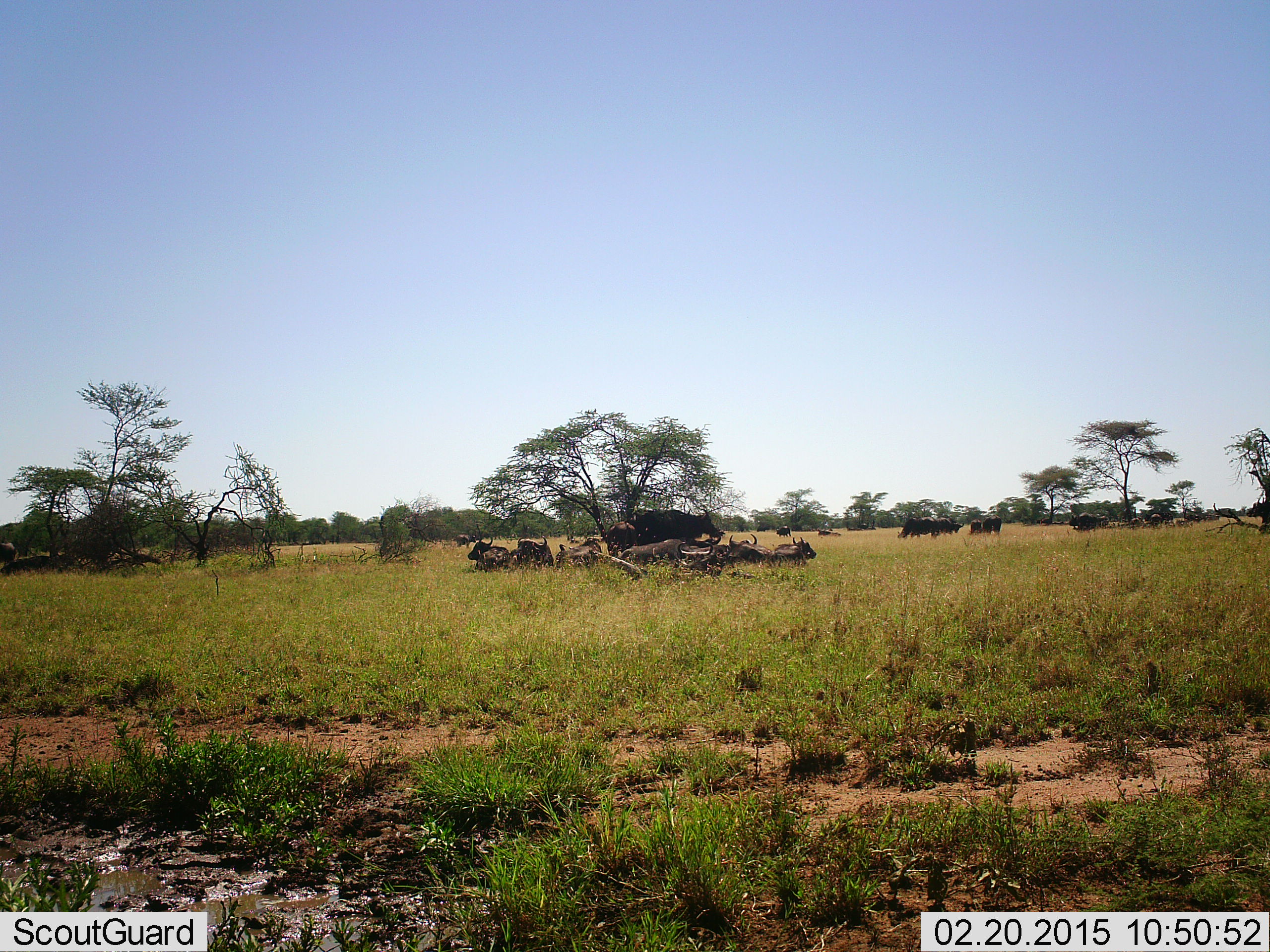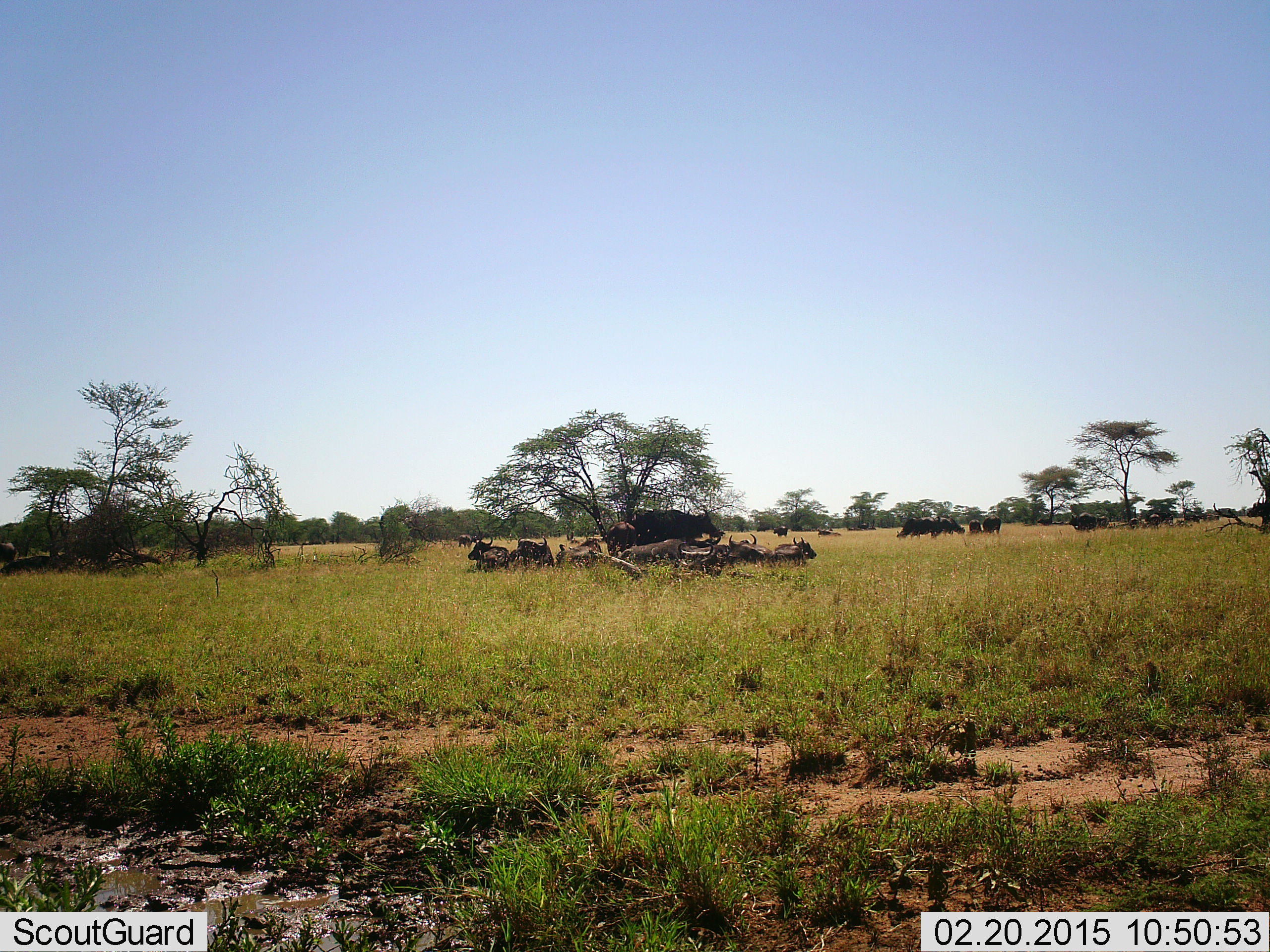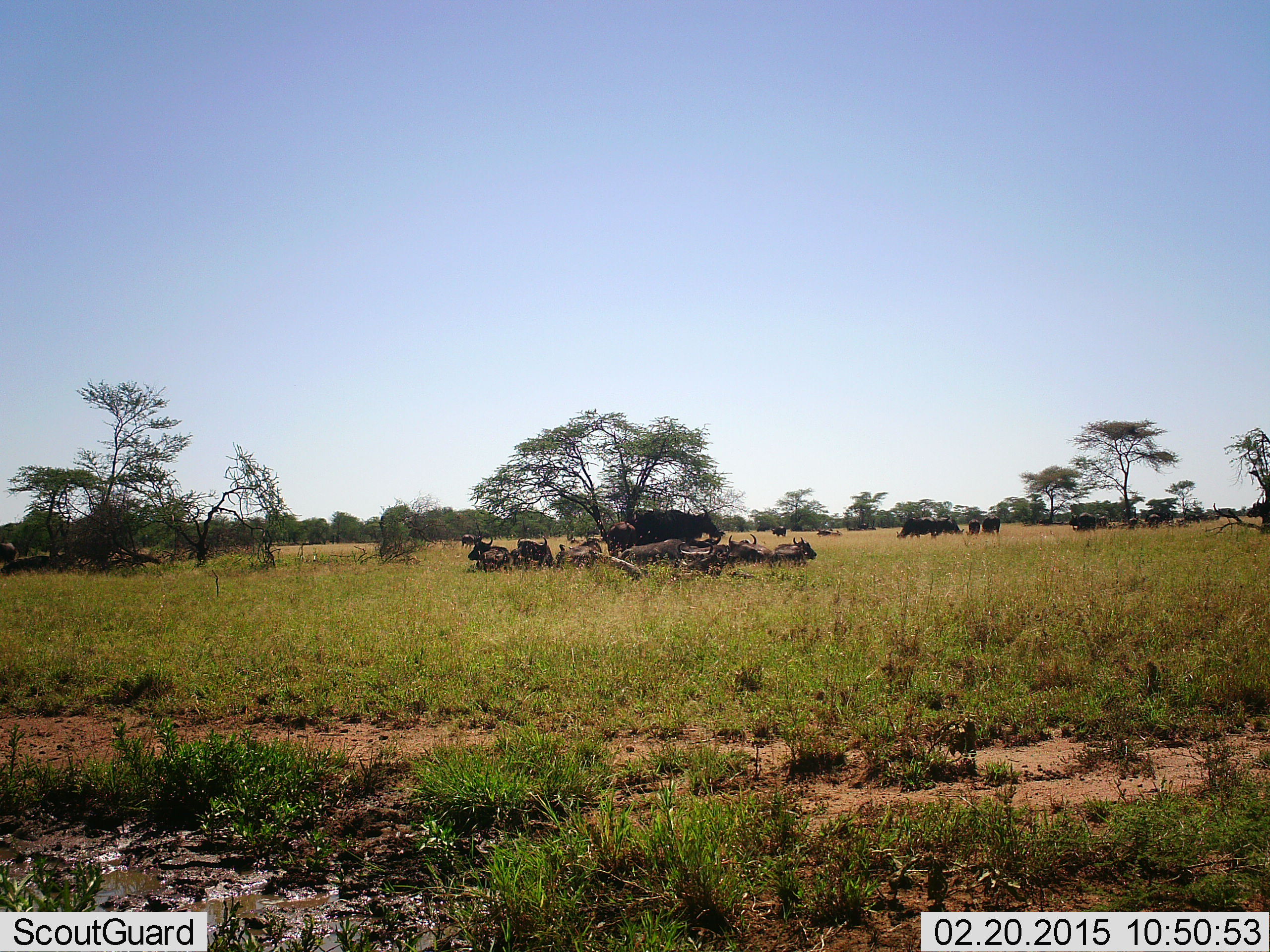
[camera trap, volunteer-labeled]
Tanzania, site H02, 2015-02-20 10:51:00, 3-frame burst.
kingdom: Animalia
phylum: Chordata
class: Mammalia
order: Artiodactyla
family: Bovidae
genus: Syncerus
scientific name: Syncerus caffer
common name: cape buffalo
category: buffalo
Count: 11-50.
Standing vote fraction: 70%.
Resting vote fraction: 100%.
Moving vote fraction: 20%.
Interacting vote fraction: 0%.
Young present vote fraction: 0%.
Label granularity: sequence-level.